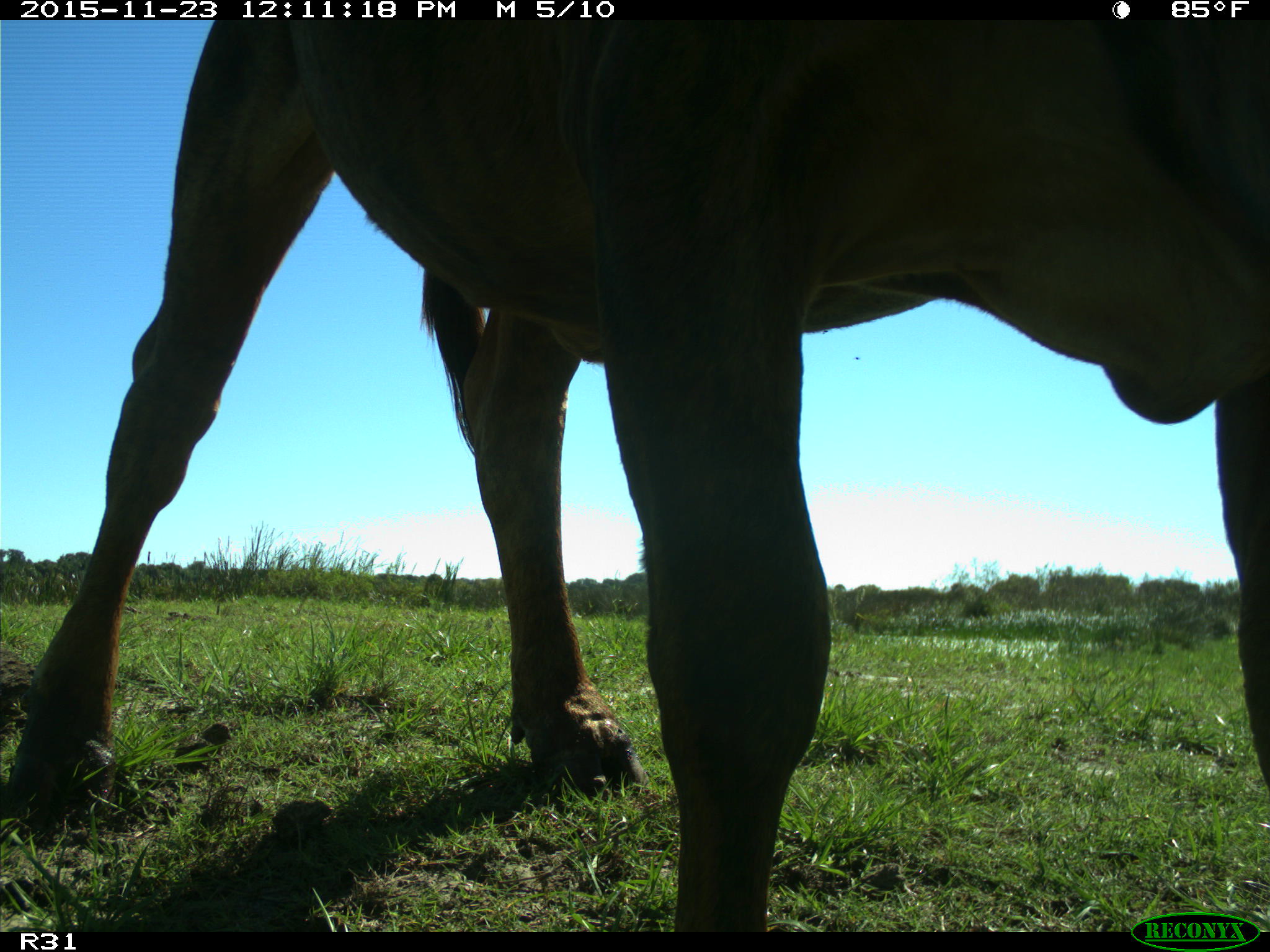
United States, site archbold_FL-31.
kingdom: Animalia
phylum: Chordata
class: Mammalia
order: Artiodactyla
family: Bovidae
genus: Bos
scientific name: Bos taurus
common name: domestic cow